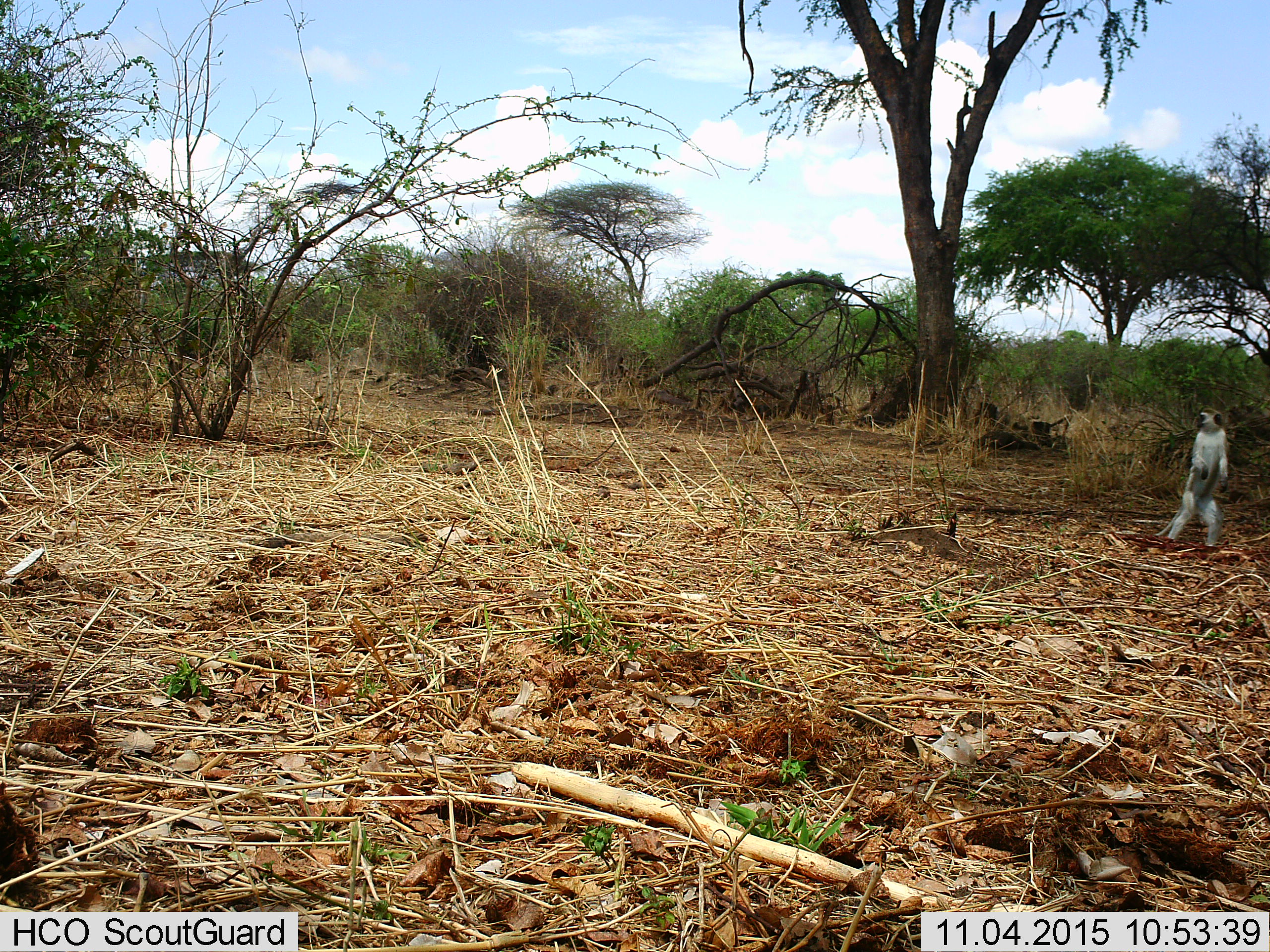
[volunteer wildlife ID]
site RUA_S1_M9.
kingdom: Animalia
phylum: Chordata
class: Mammalia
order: Primates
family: Cercopithecidae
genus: Chlorocebus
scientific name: Chlorocebus pygerythrus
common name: vervet monkey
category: monkeyvervet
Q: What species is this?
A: Monkeyvervet (vervet monkey) (Chlorocebus pygerythrus).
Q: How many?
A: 1.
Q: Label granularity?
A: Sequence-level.